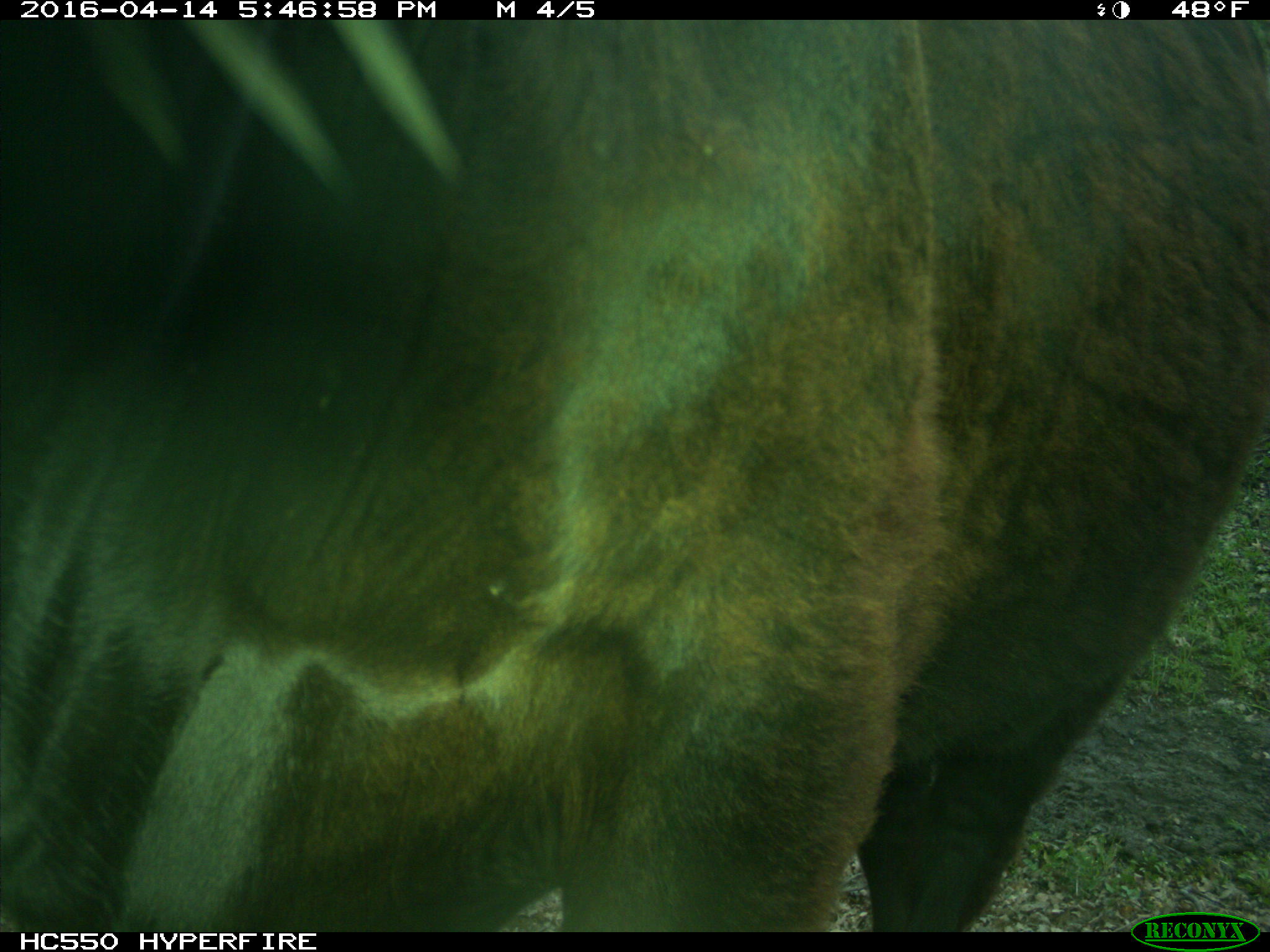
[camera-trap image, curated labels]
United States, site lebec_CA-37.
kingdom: Animalia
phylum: Chordata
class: Mammalia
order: Artiodactyla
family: Bovidae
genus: Bos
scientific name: Bos taurus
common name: domestic cow